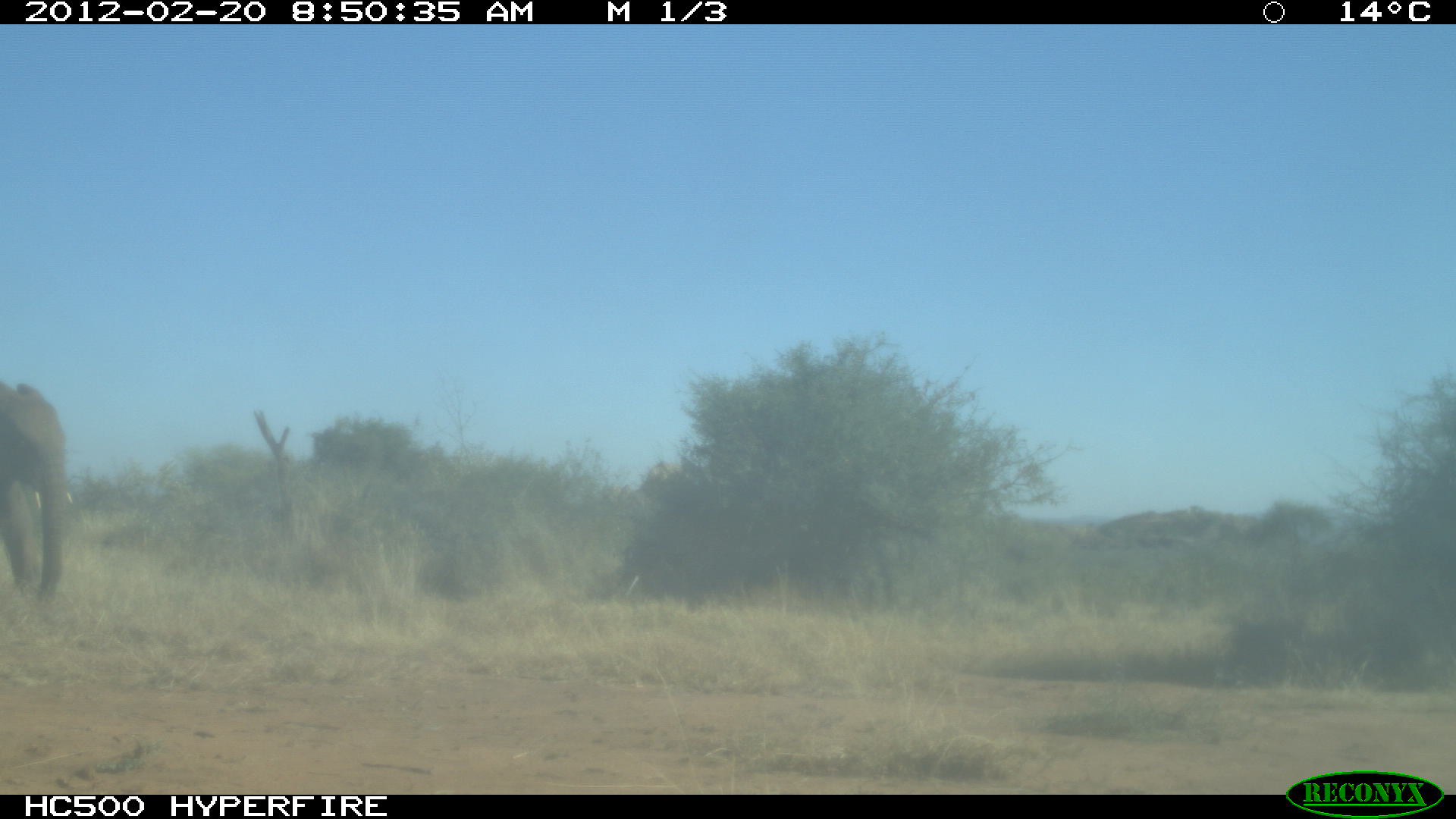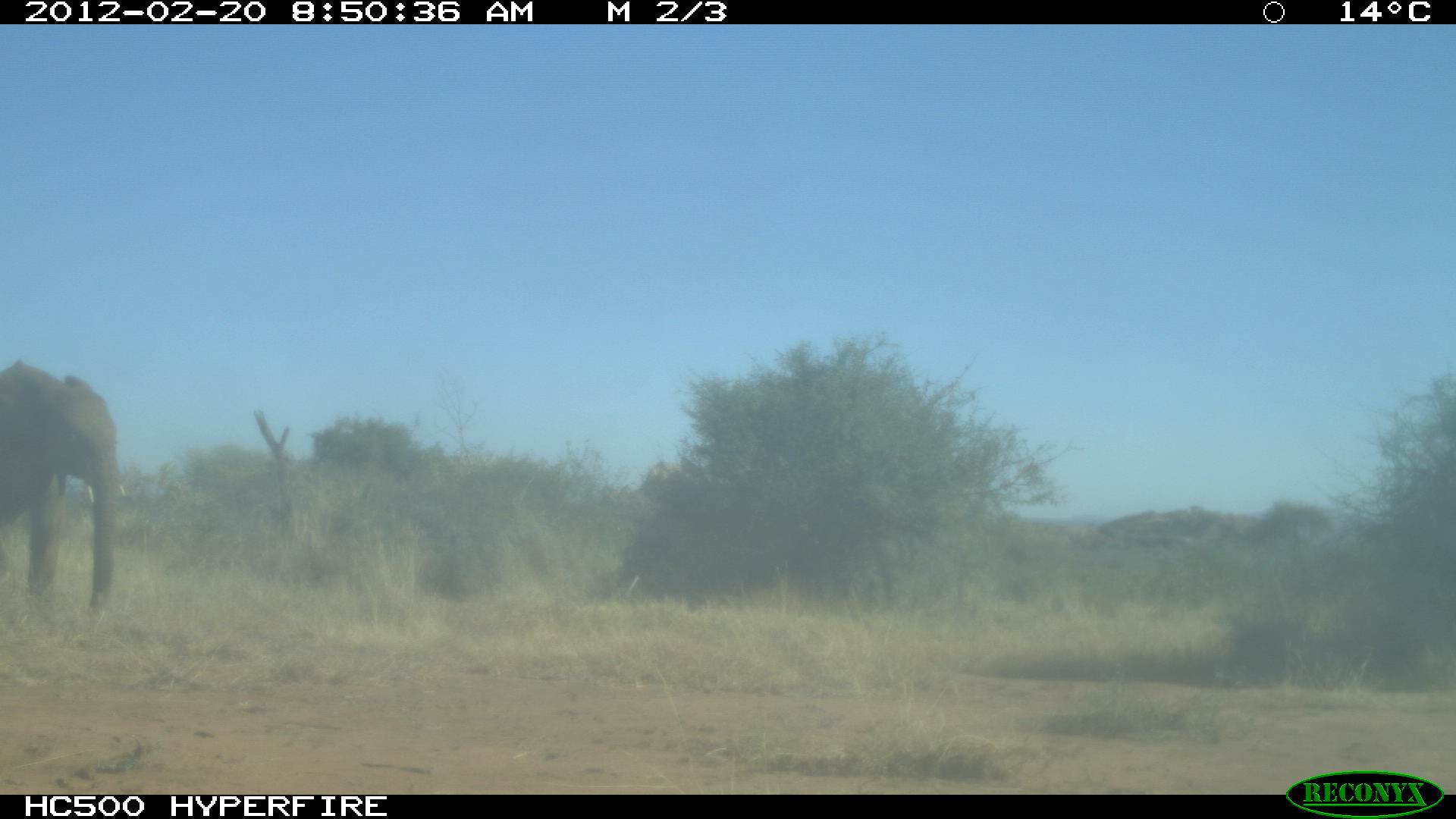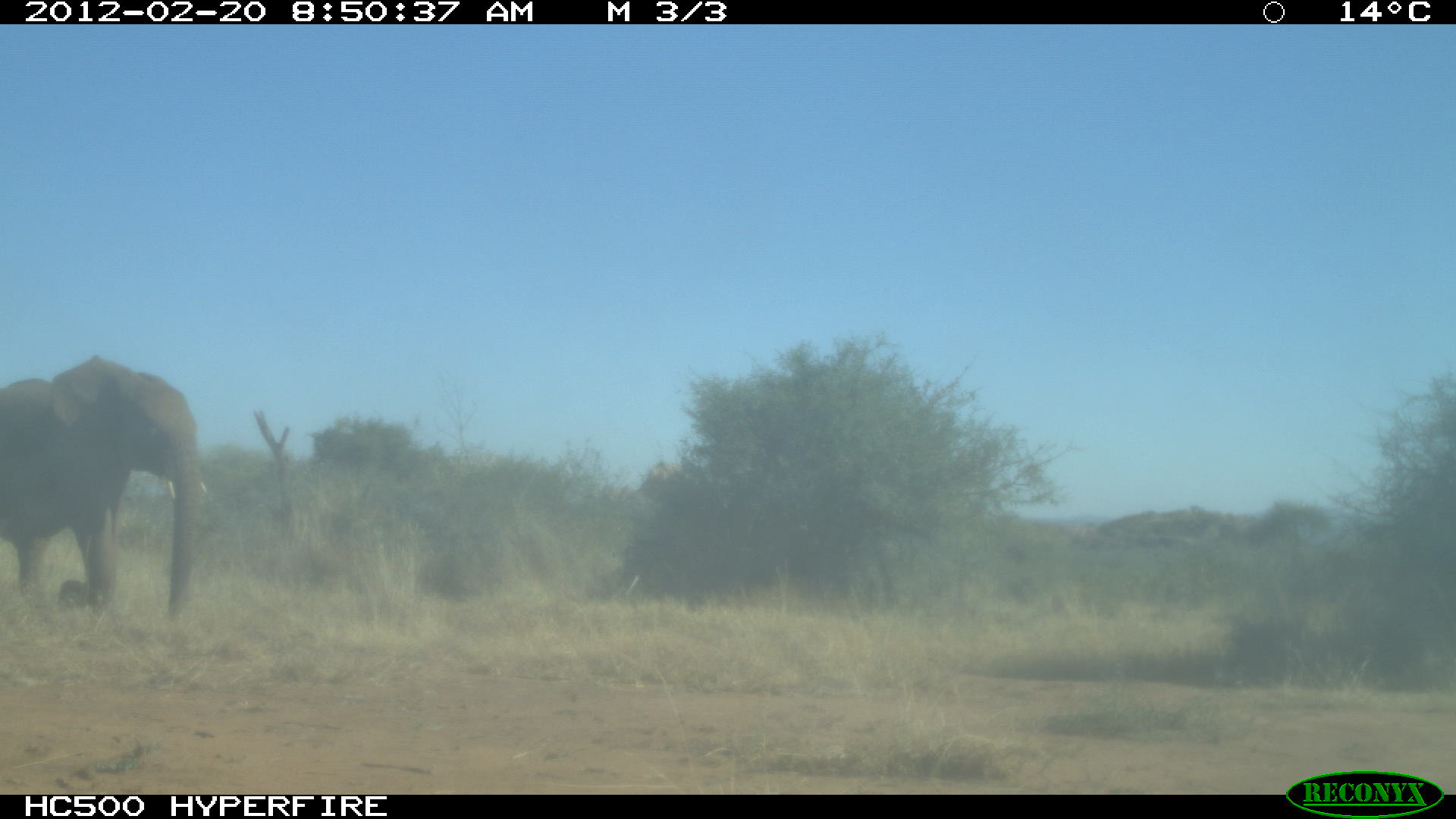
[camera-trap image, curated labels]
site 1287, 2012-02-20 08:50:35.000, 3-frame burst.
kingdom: Animalia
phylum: Chordata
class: Mammalia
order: Proboscidea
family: Elephantidae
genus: Loxodonta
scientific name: Loxodonta africana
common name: african bush elephant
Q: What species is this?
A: Loxodonta africana (african bush elephant).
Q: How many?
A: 1.